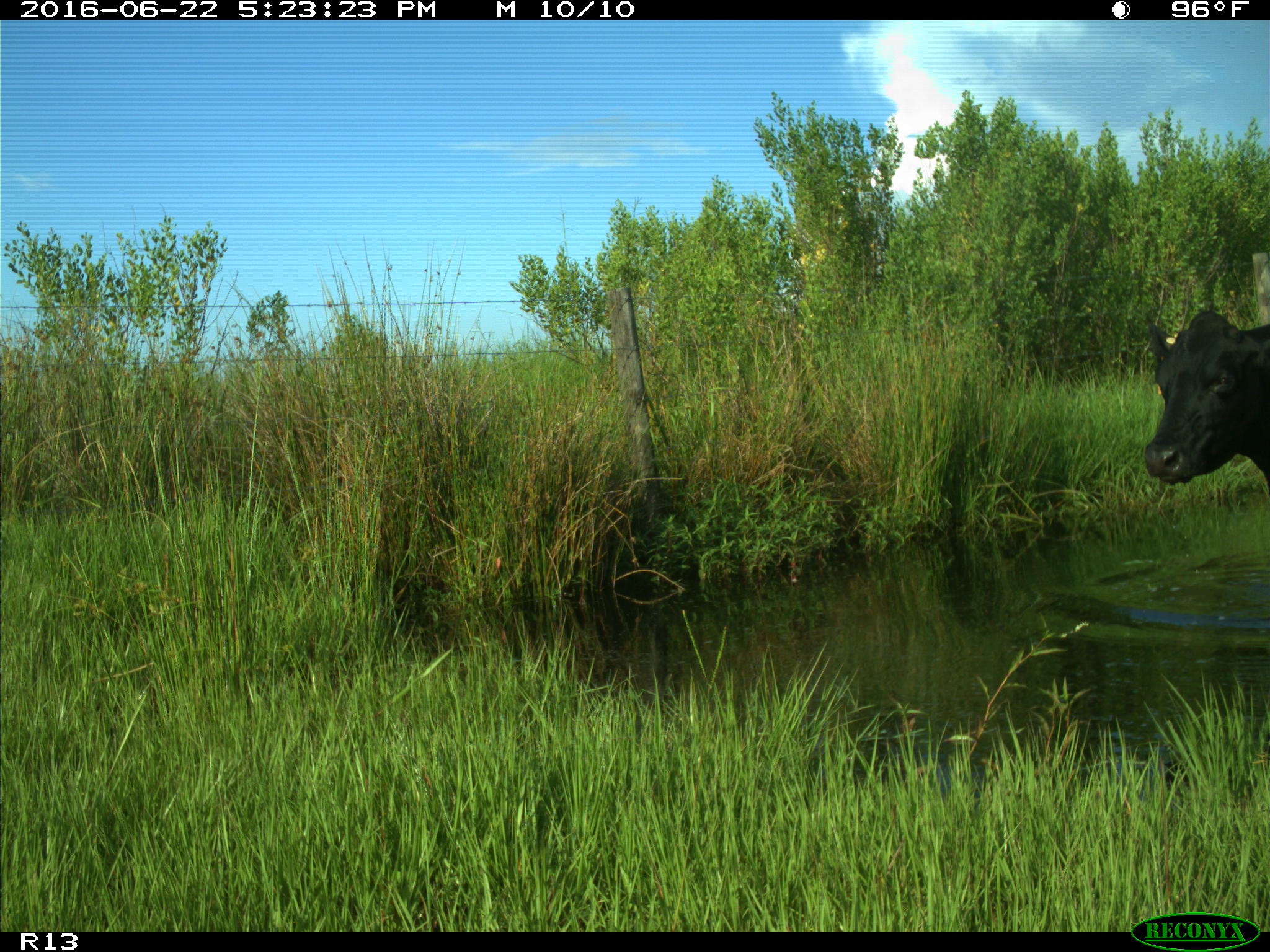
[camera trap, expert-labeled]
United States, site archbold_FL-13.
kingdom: Animalia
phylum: Chordata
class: Mammalia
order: Artiodactyla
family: Bovidae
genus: Bos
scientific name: Bos taurus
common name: domestic cow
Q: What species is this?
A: Bos taurus (domestic cow).